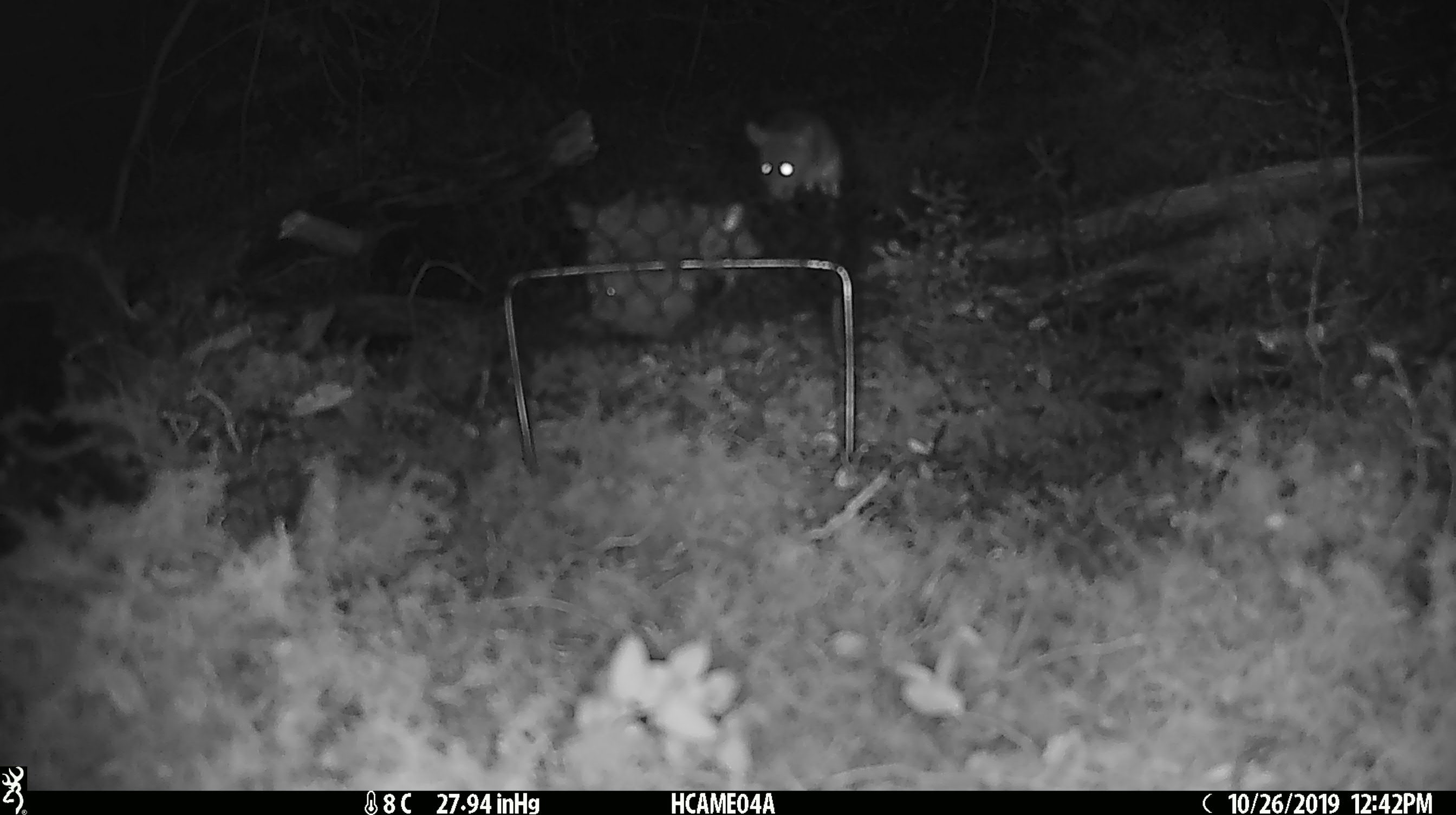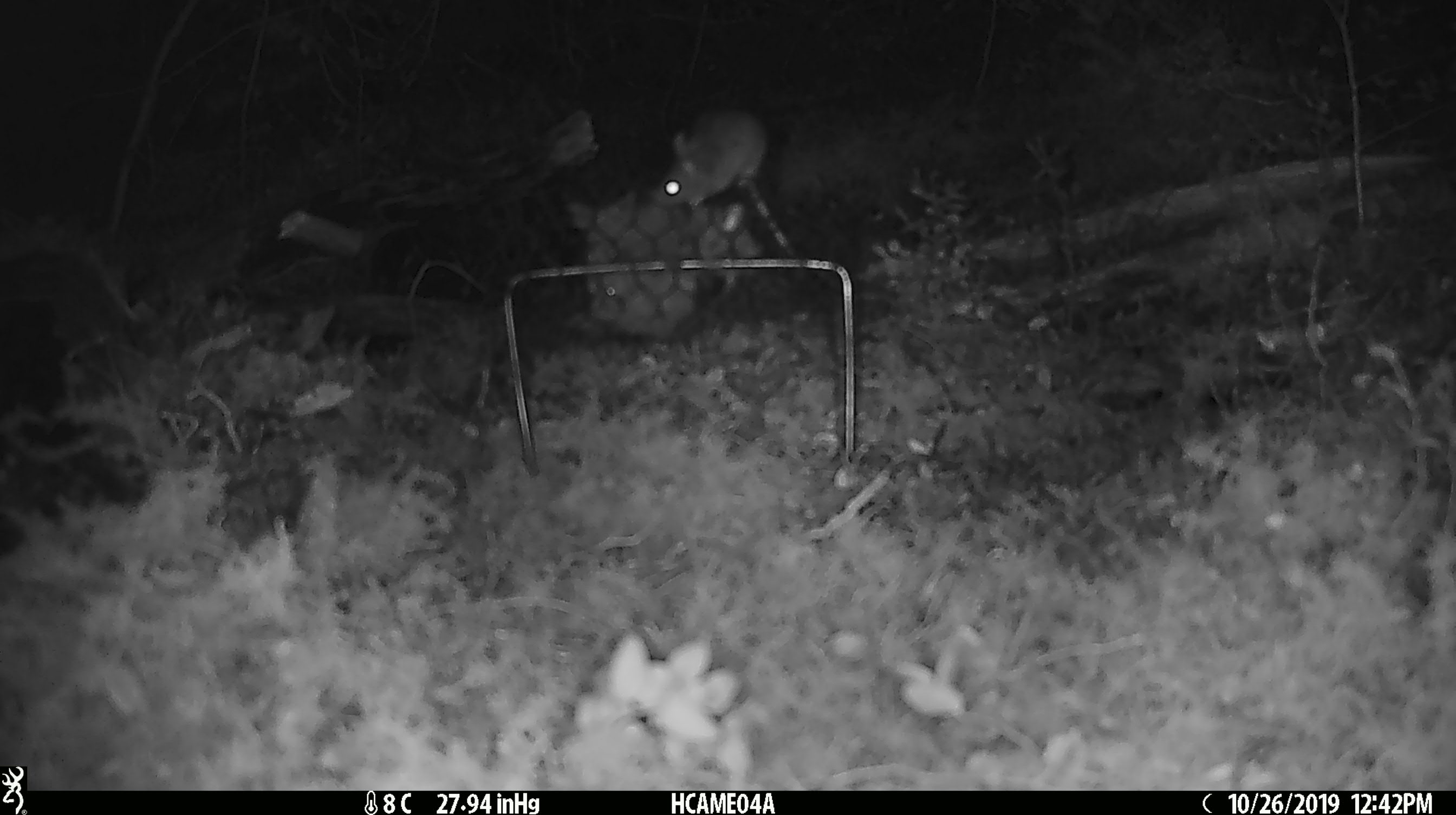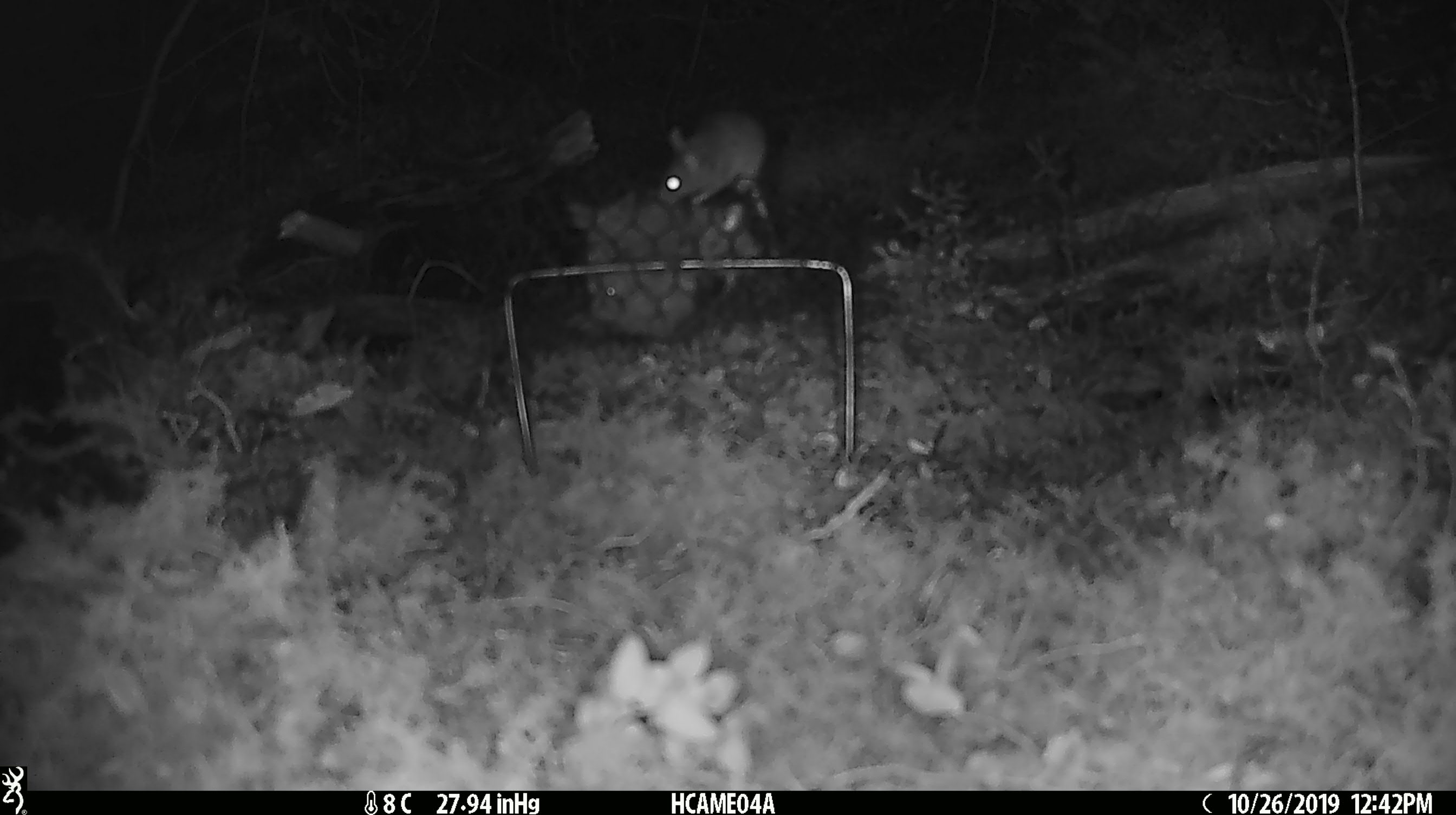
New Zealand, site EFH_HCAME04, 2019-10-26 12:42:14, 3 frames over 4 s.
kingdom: Animalia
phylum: Chordata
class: Mammalia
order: Rodentia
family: Muridae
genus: Mus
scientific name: Mus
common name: mouse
Mouse (Mus).